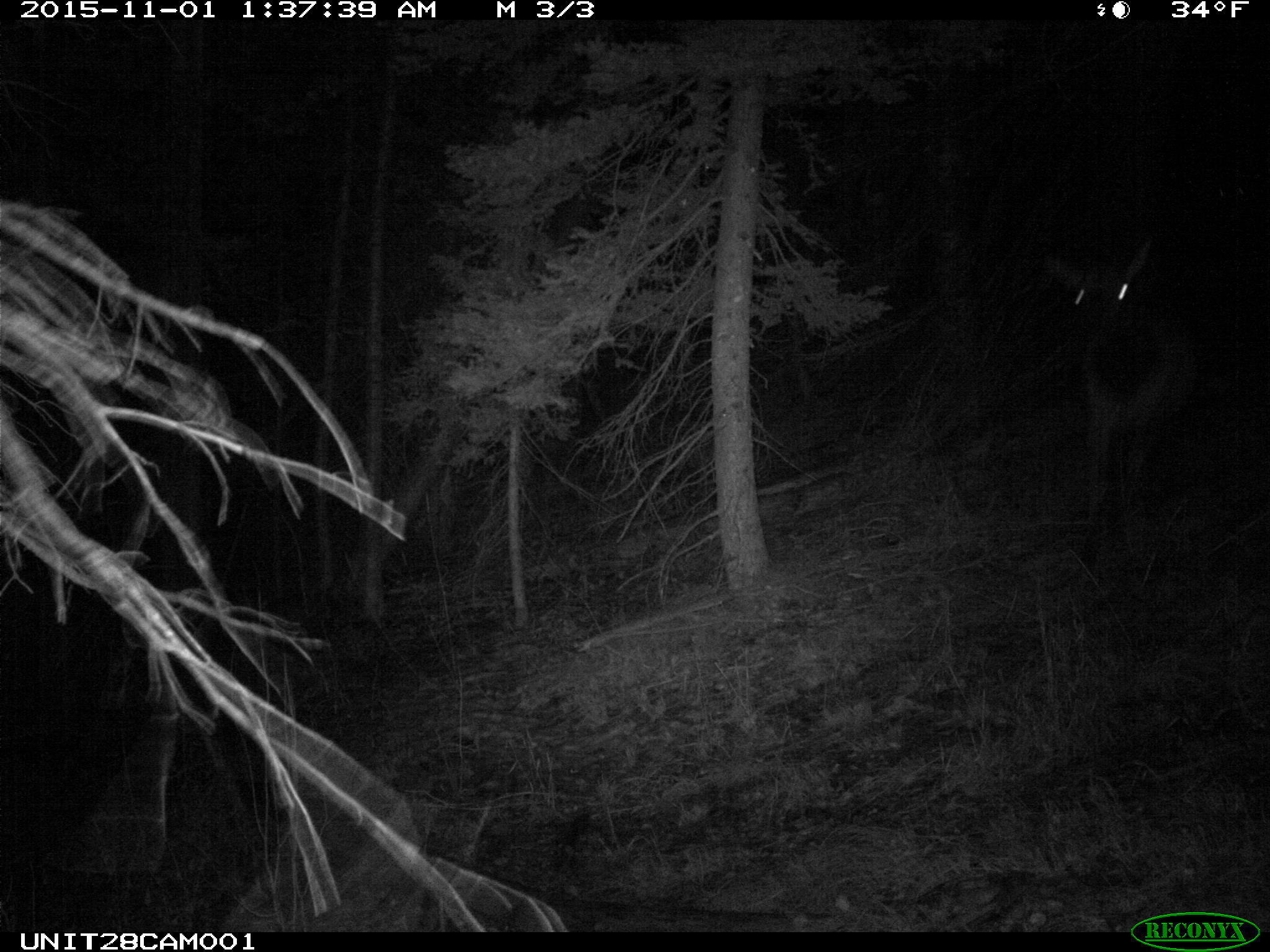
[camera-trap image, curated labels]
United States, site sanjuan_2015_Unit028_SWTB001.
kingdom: Animalia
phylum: Chordata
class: Mammalia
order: Artiodactyla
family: Cervidae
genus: Cervus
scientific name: Cervus elaphus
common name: red deer